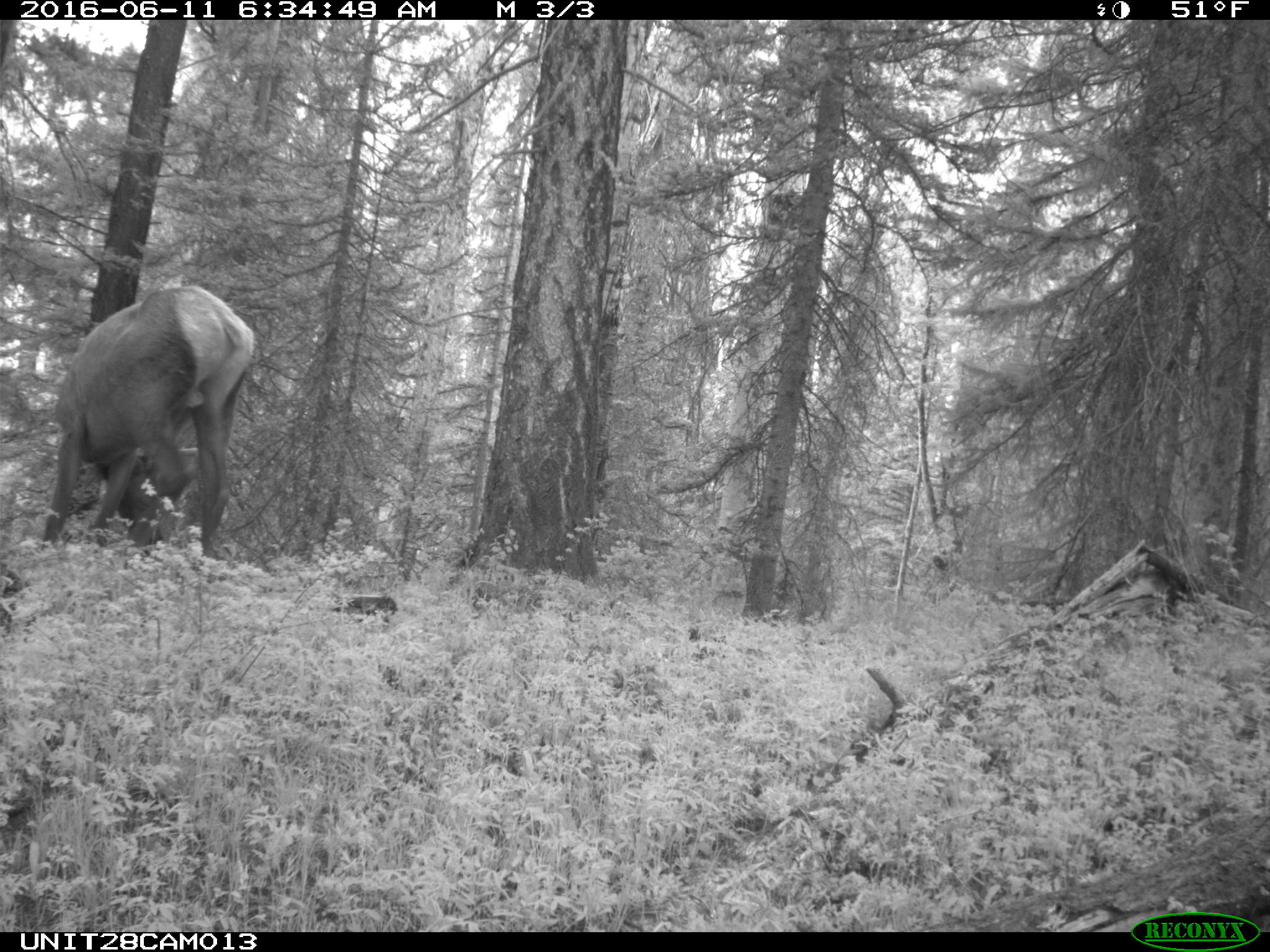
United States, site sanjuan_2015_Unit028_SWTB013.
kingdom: Animalia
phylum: Chordata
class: Mammalia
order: Artiodactyla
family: Cervidae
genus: Cervus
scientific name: Cervus elaphus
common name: red deer